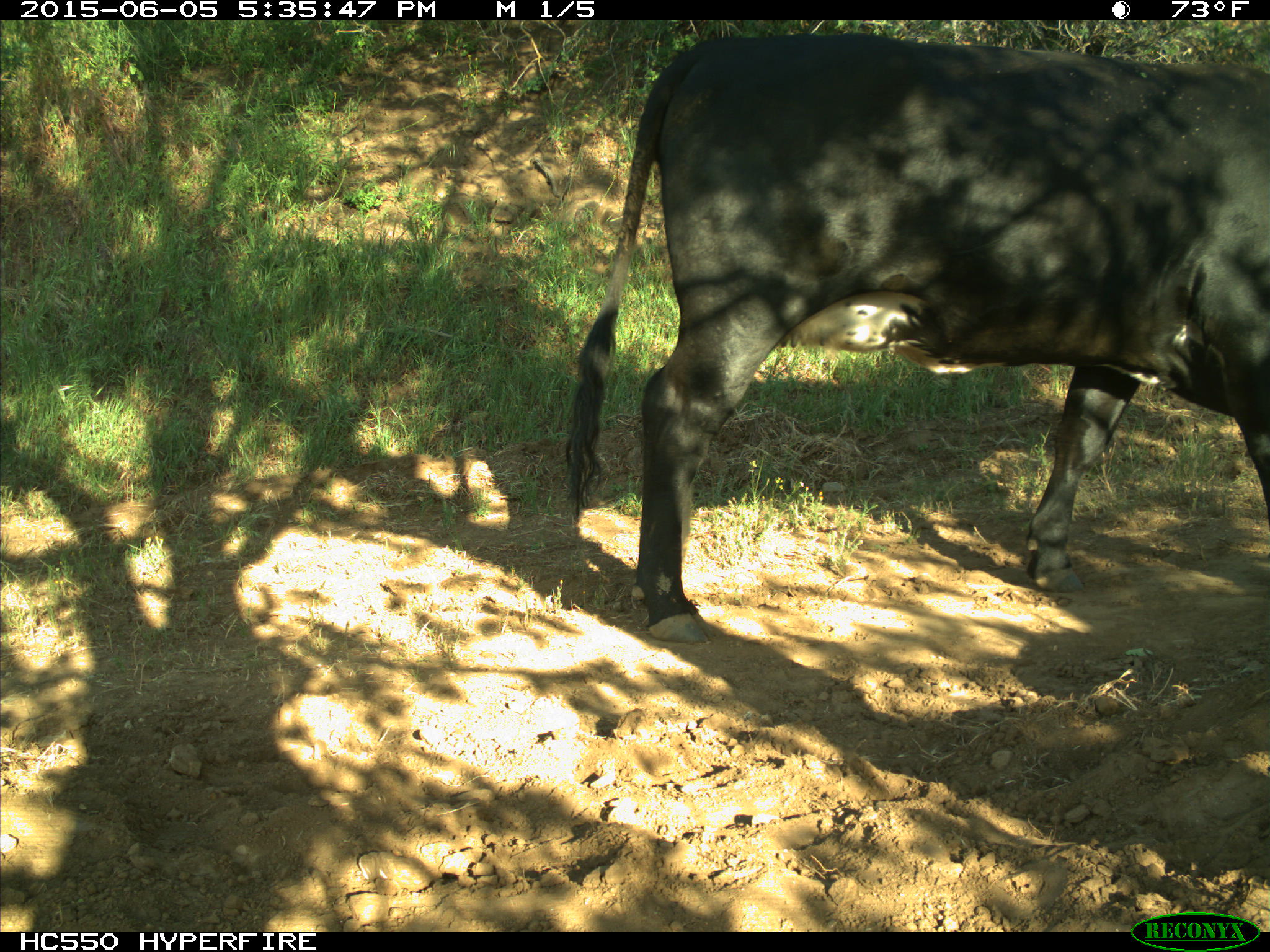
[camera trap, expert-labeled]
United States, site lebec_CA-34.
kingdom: Animalia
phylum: Chordata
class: Mammalia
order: Artiodactyla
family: Bovidae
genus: Bos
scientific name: Bos taurus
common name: domestic cow